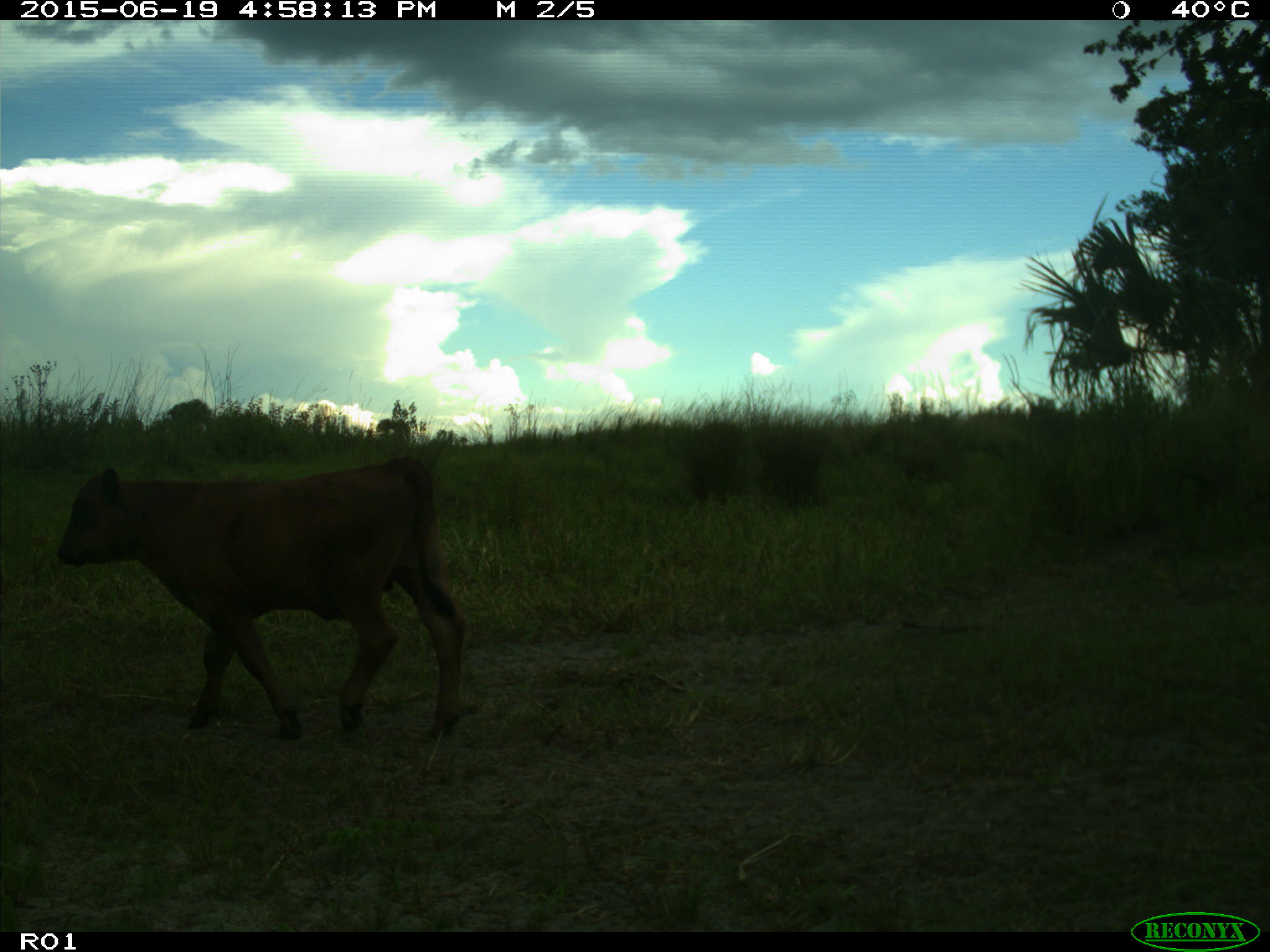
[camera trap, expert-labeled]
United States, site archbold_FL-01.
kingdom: Animalia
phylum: Chordata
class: Mammalia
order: Artiodactyla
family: Bovidae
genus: Bos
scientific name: Bos taurus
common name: domestic cow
Bos taurus (domestic cow).